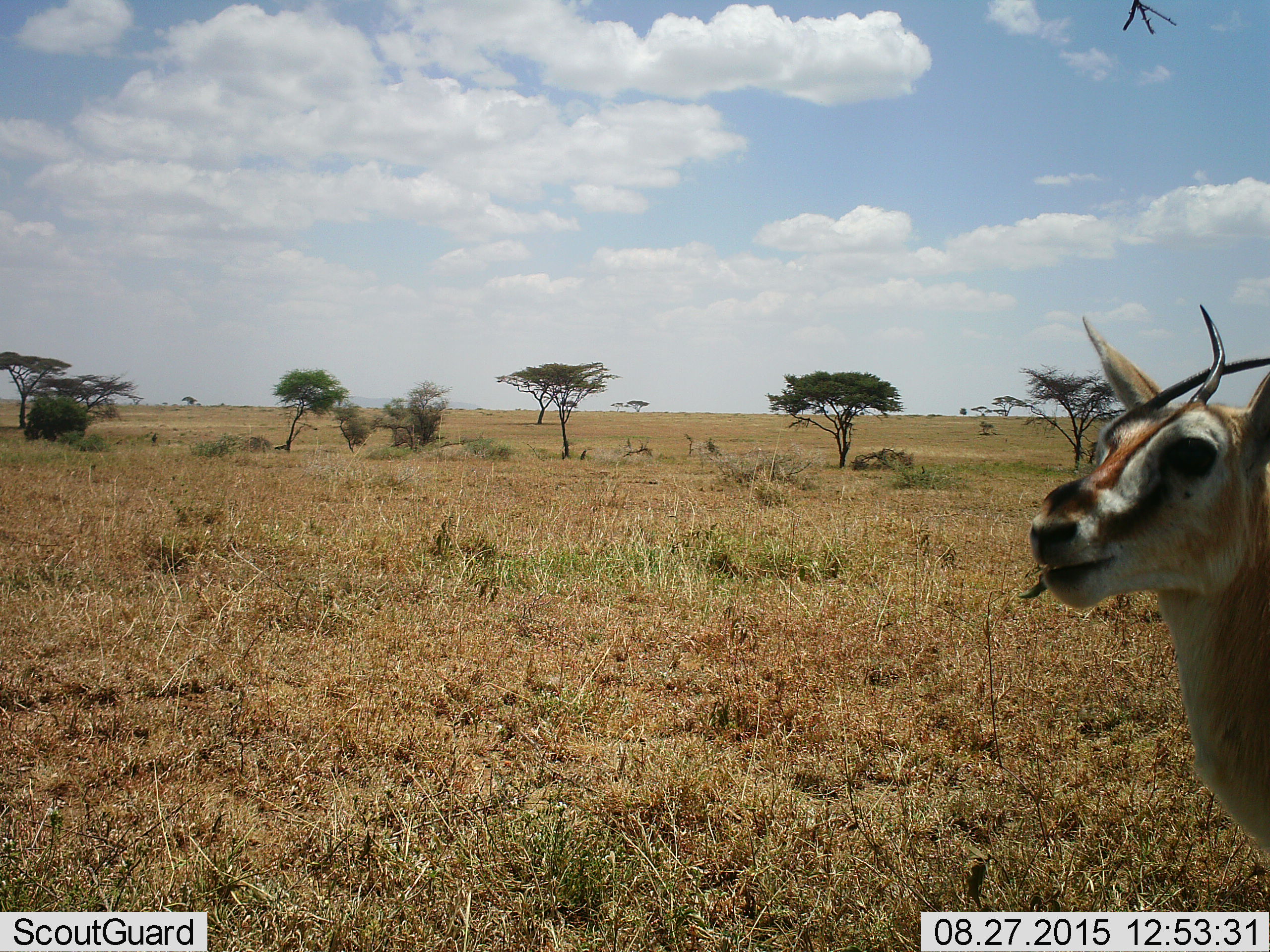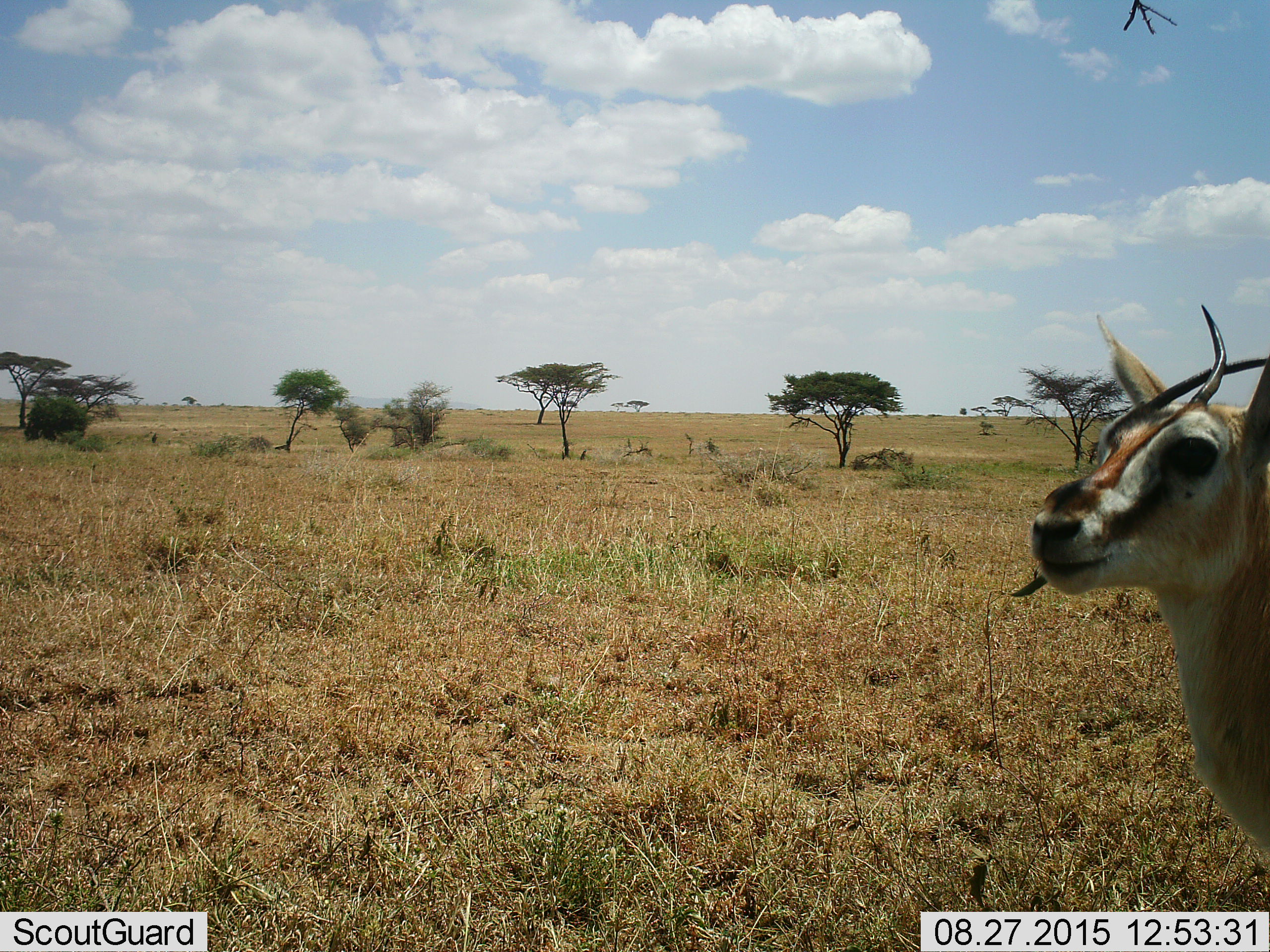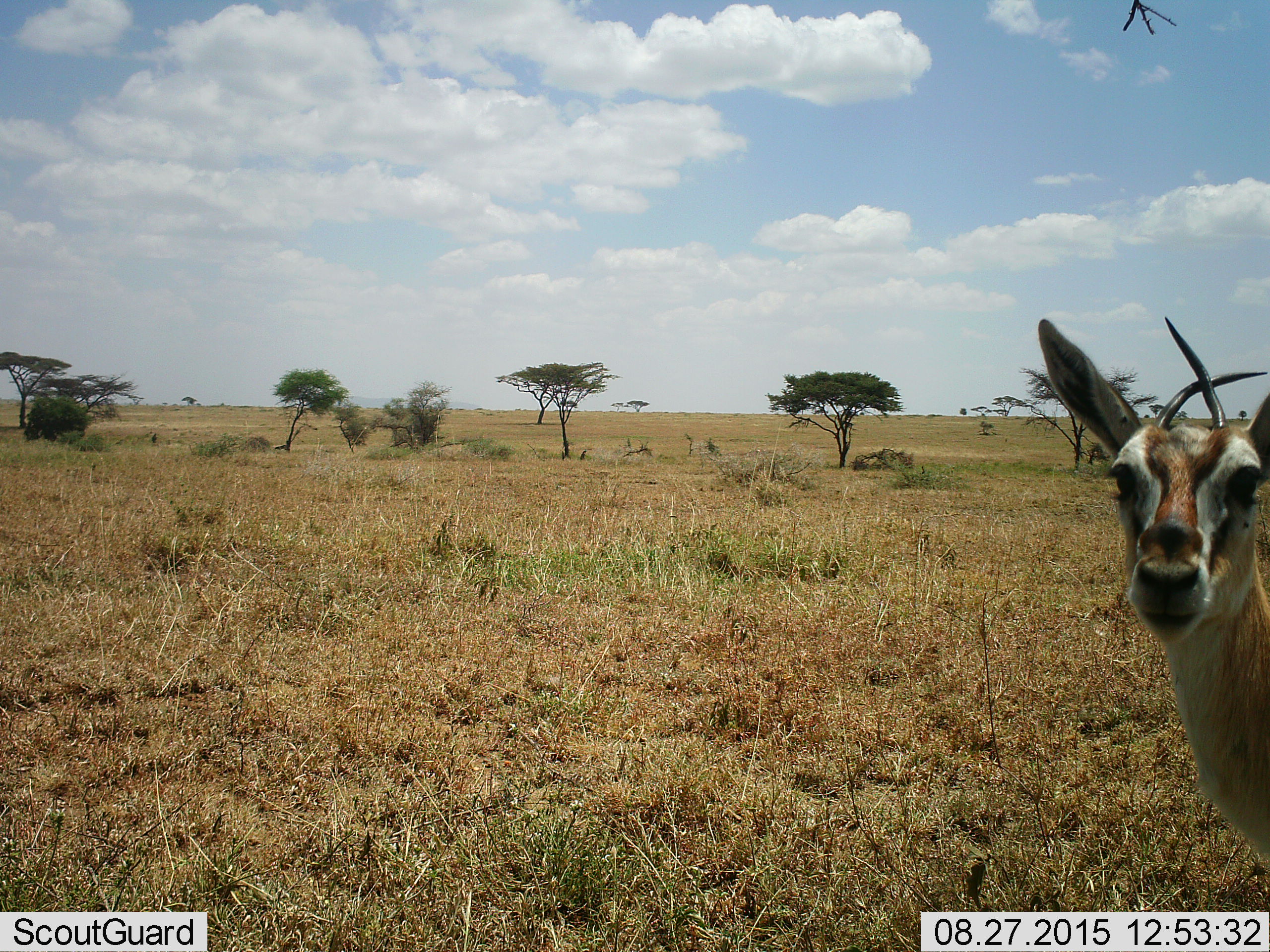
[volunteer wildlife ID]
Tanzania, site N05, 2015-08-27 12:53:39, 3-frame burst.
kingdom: Animalia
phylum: Chordata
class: Mammalia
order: Artiodactyla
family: Bovidae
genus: Eudorcas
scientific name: Eudorcas thomsonii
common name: thomson's gazelle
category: gazellethomsons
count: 1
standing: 100%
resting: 0%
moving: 0%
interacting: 0%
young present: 0%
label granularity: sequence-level